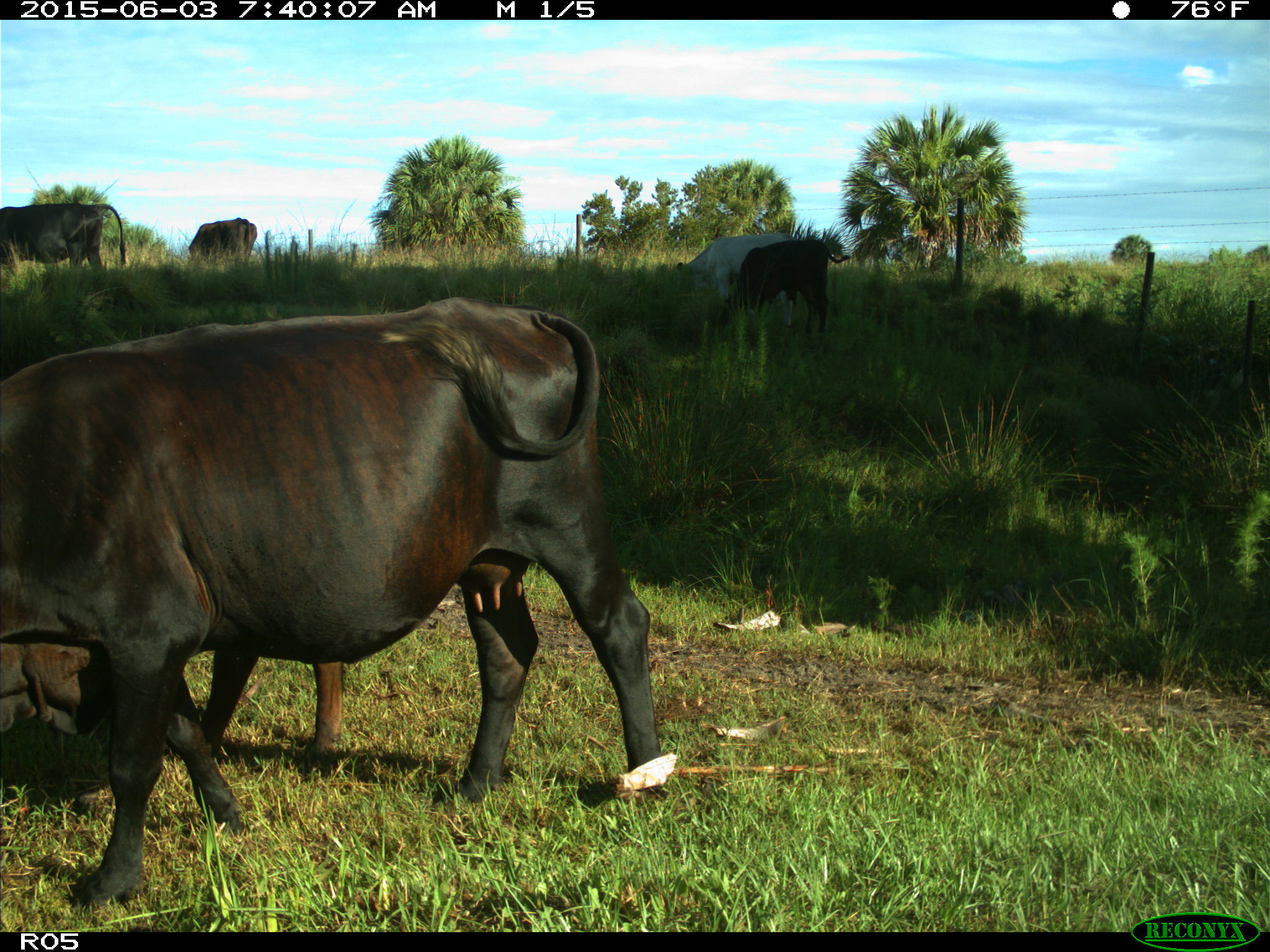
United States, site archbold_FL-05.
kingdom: Animalia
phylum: Chordata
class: Mammalia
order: Artiodactyla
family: Bovidae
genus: Bos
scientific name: Bos taurus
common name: domestic cow